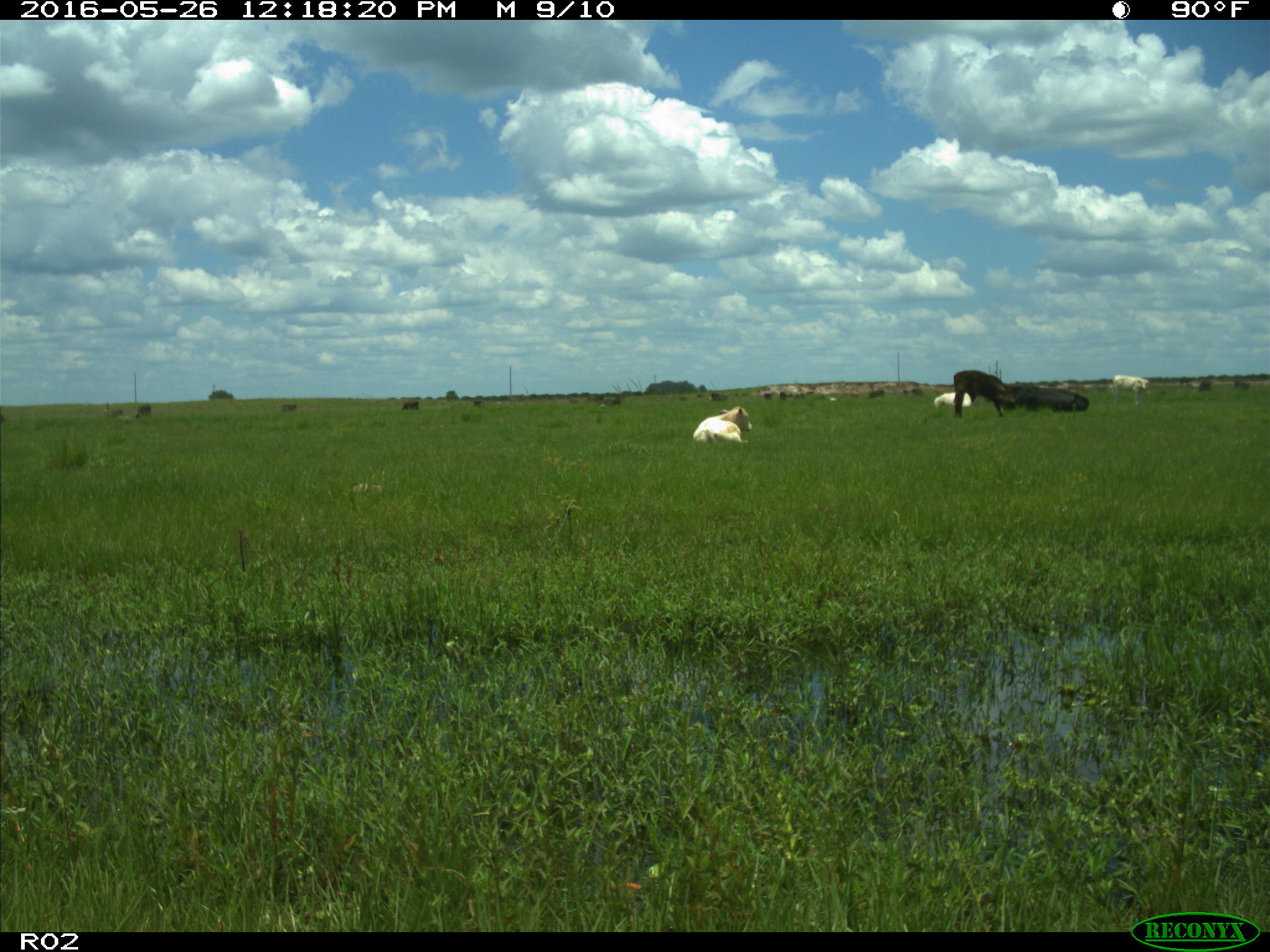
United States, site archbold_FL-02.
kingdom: Animalia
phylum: Chordata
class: Mammalia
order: Artiodactyla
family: Bovidae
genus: Bos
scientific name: Bos taurus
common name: domestic cow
Bos taurus (domestic cow).